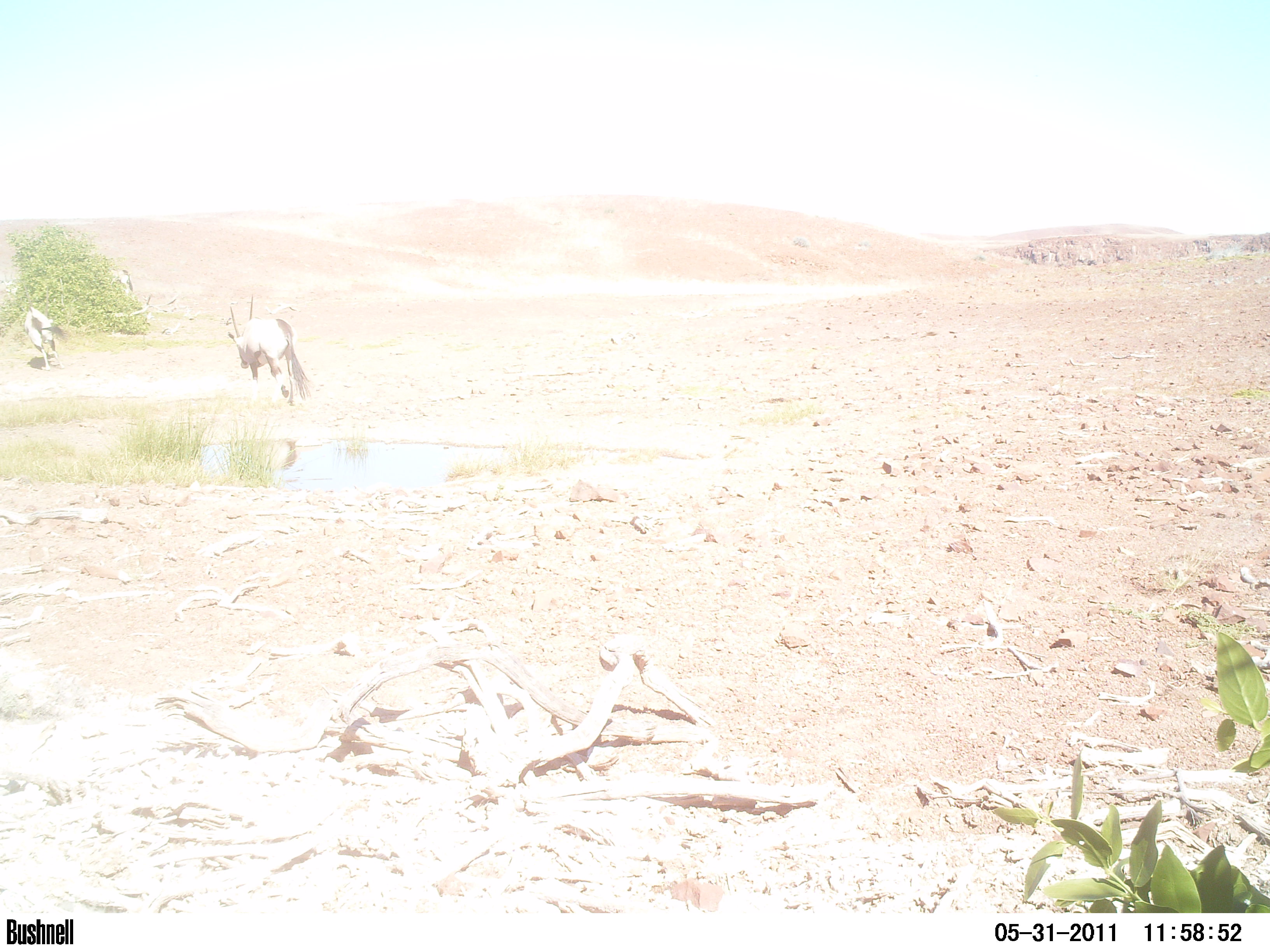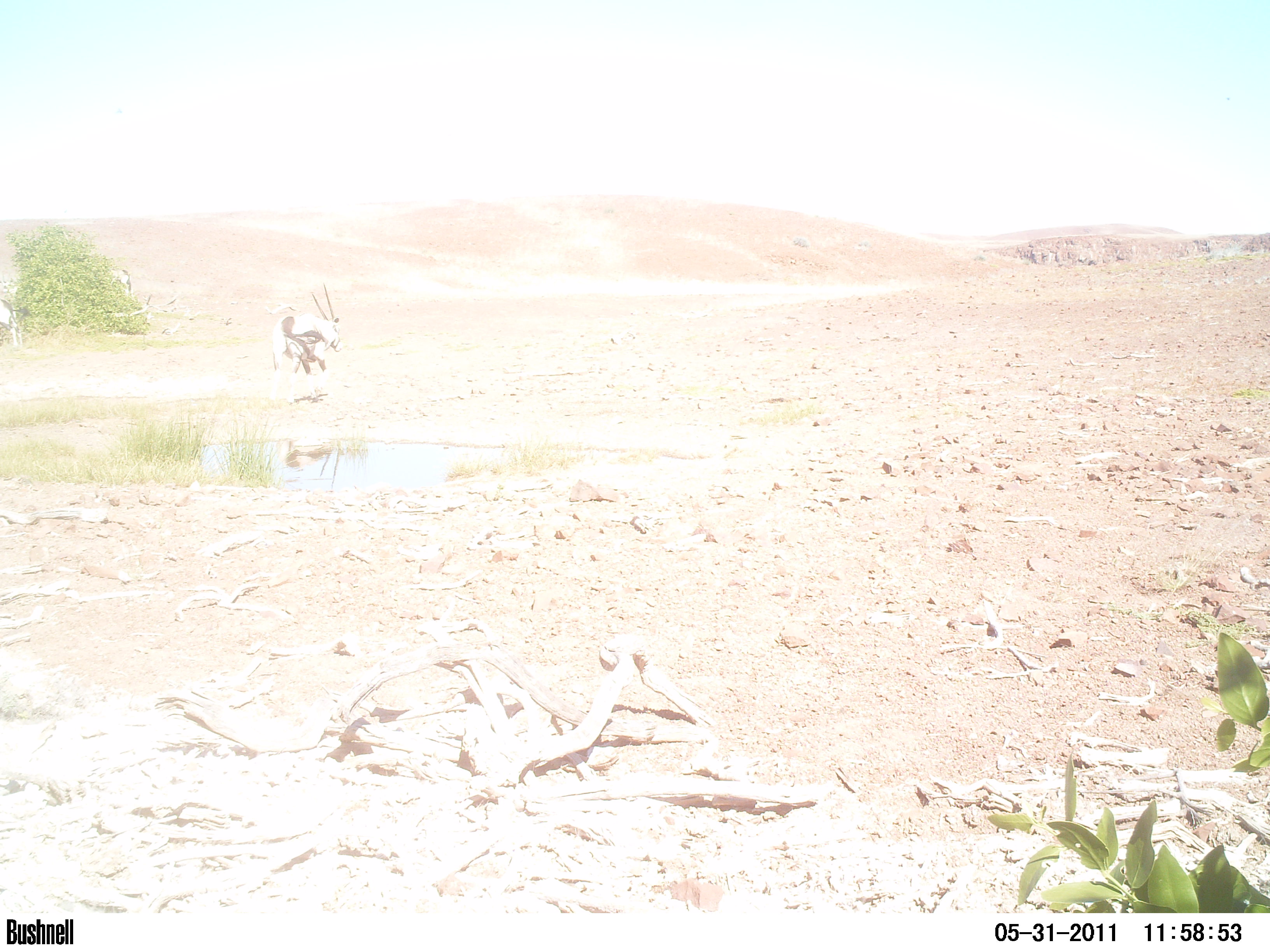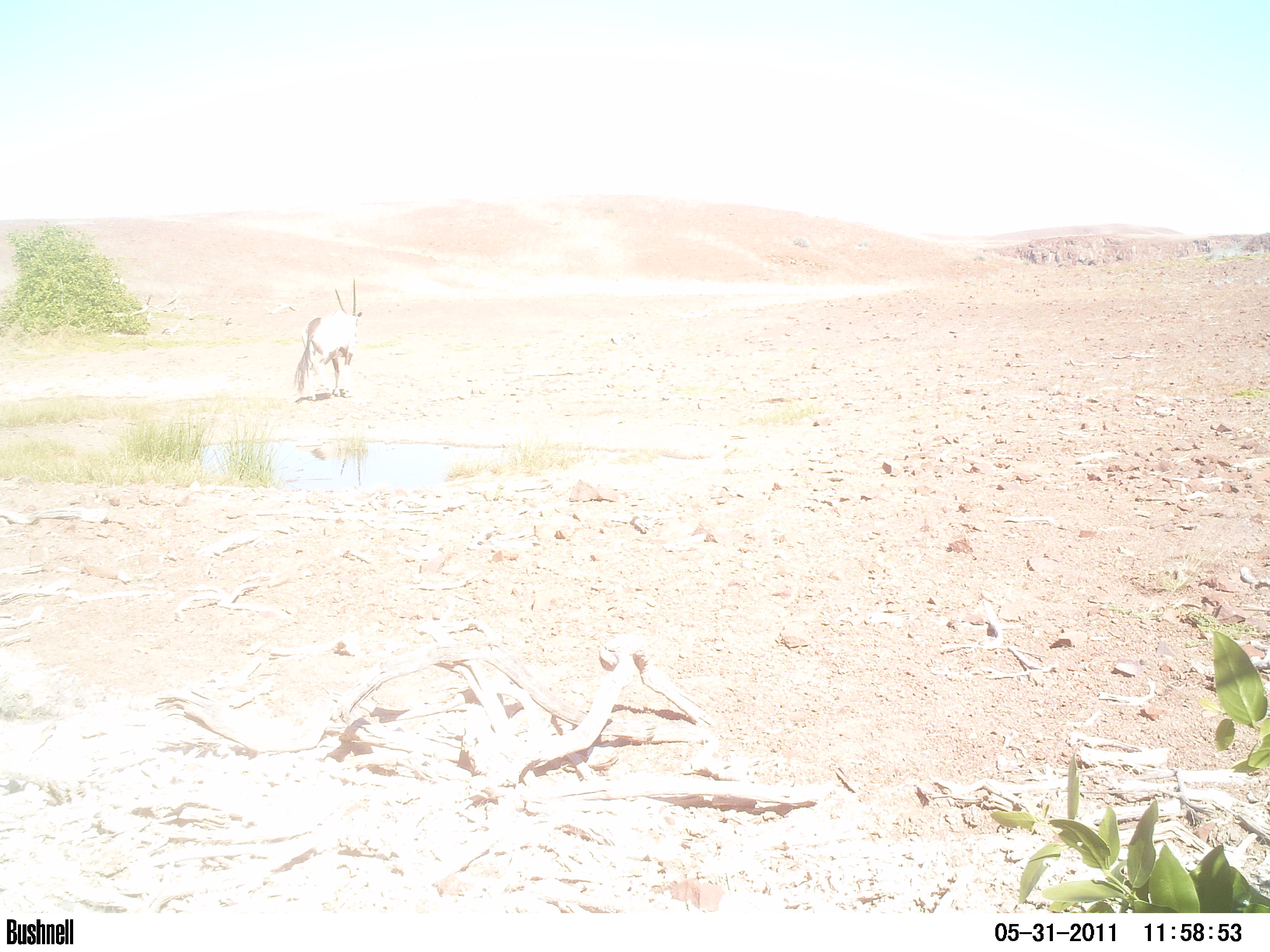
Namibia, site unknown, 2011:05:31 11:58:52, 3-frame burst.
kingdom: Animalia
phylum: Chordata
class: Mammalia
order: Artiodactyla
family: Bovidae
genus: Oryx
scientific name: Oryx gazella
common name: gemsbok